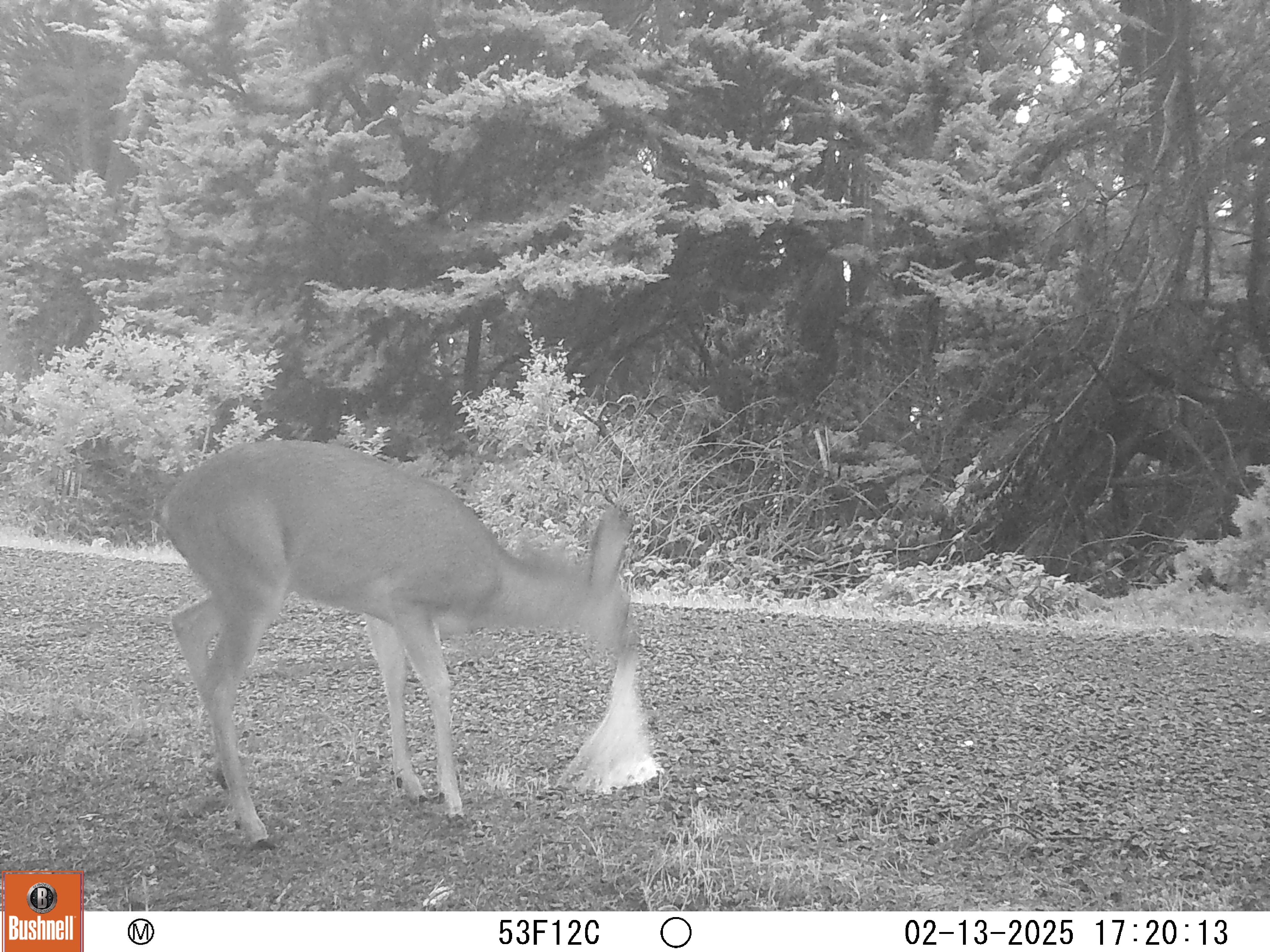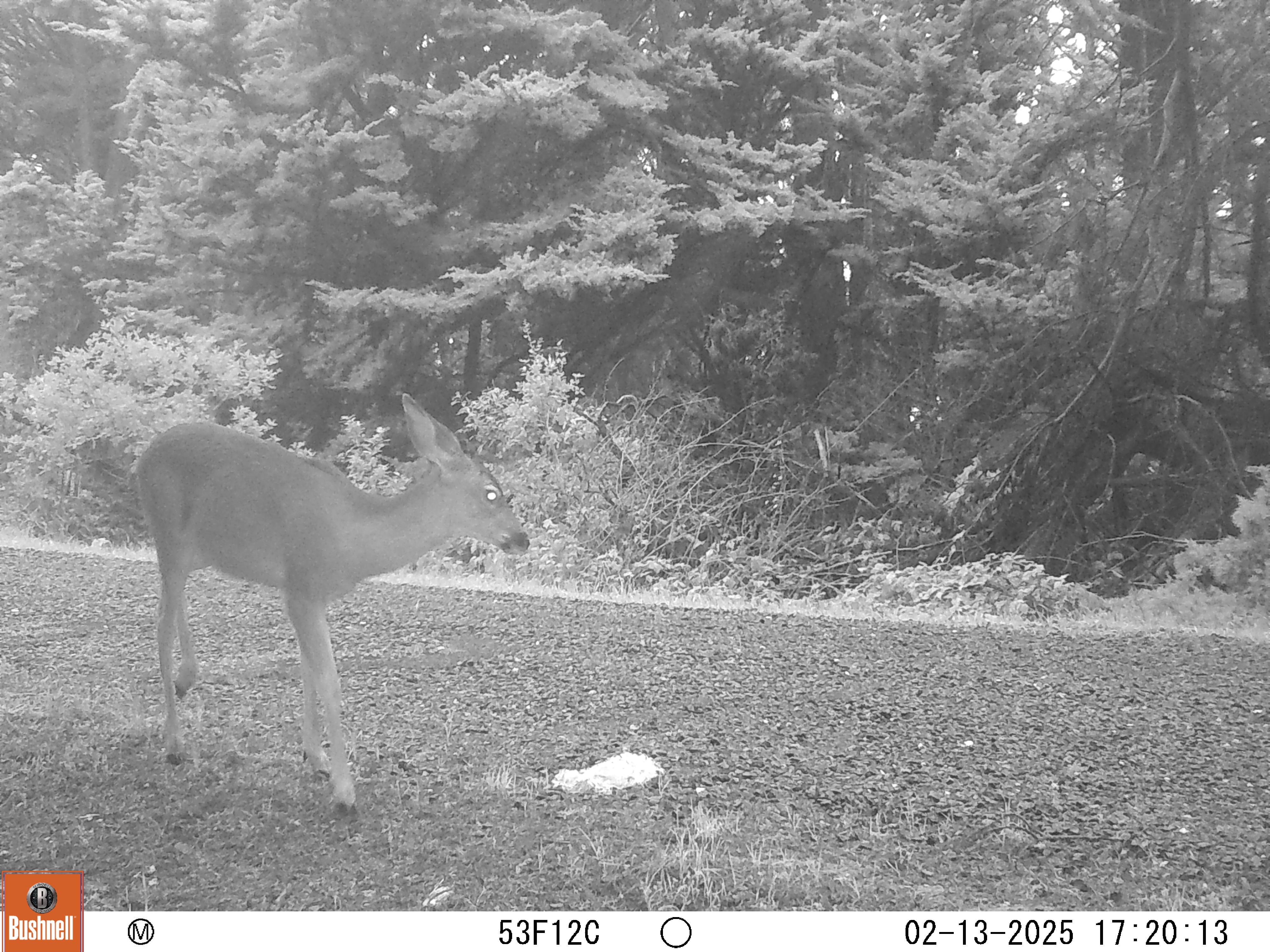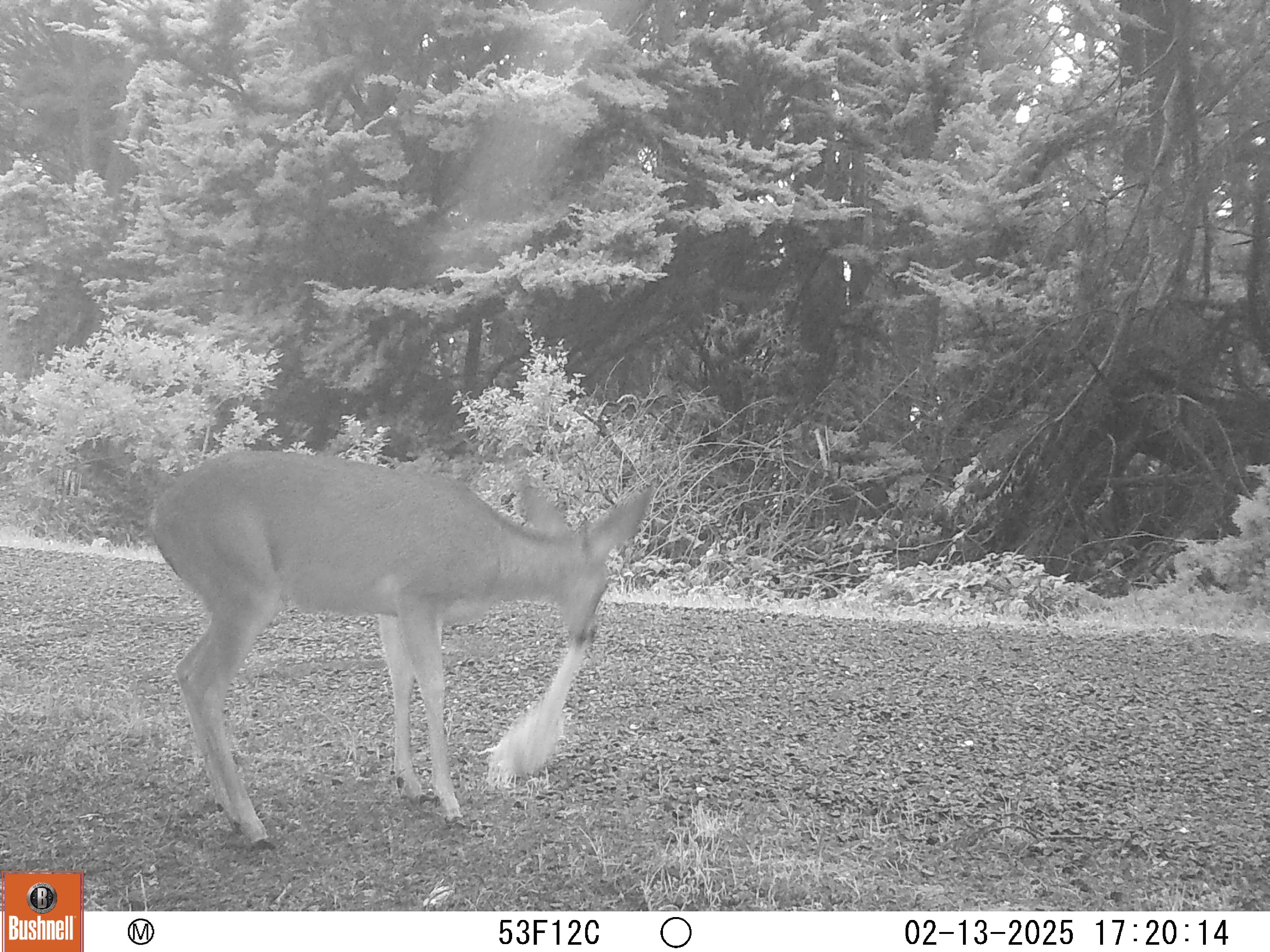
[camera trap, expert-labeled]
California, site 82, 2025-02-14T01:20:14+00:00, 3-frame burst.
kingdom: Animalia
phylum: Chordata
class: Mammalia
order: Artiodactyla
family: Cervidae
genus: Odocoileus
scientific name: Odocoileus hemionus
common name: mule deer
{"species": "mule deer (Odocoileus hemionus)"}